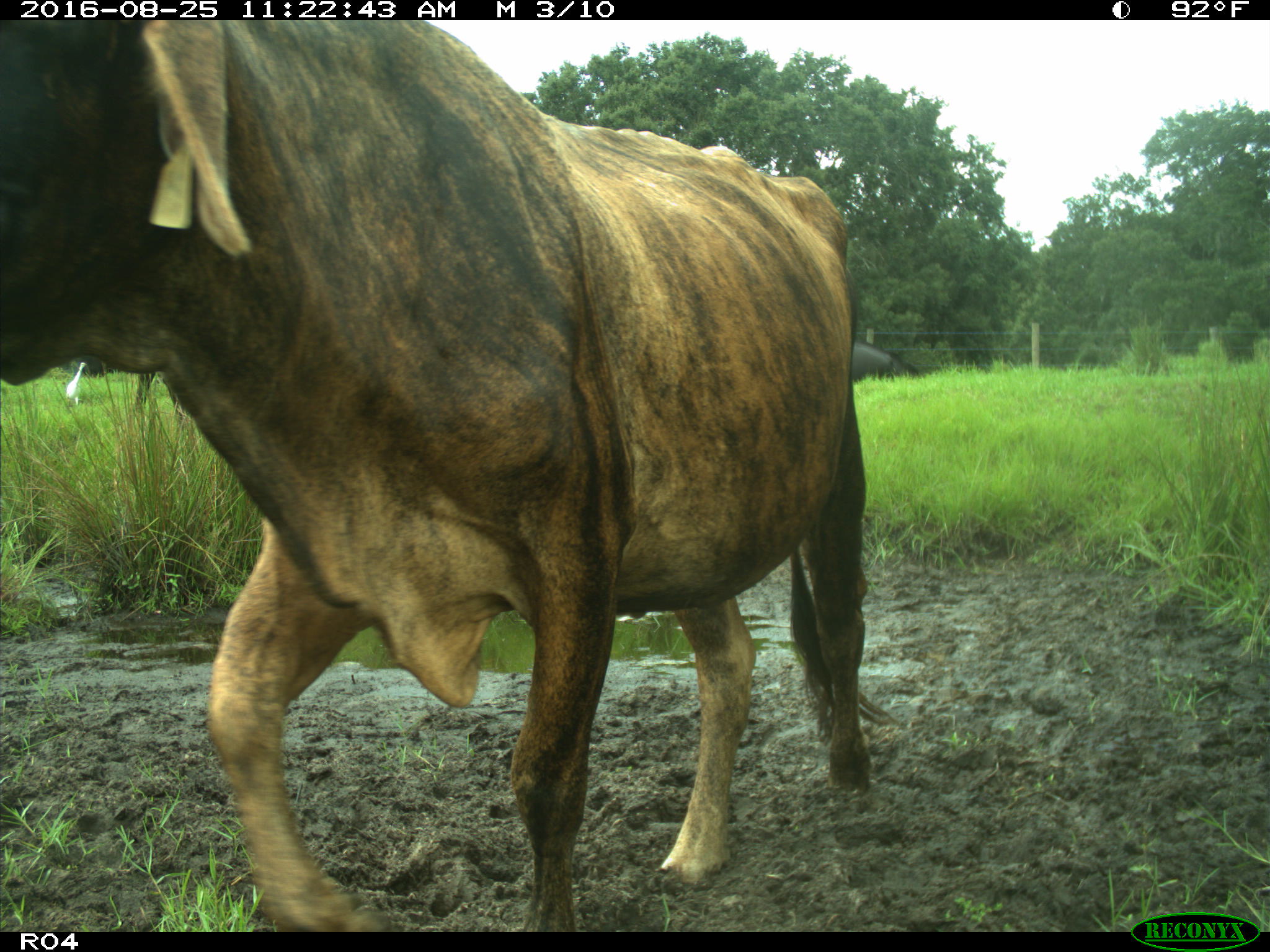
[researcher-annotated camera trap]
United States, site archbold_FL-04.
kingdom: Animalia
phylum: Chordata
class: Mammalia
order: Artiodactyla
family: Bovidae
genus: Bos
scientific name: Bos taurus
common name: domestic cow